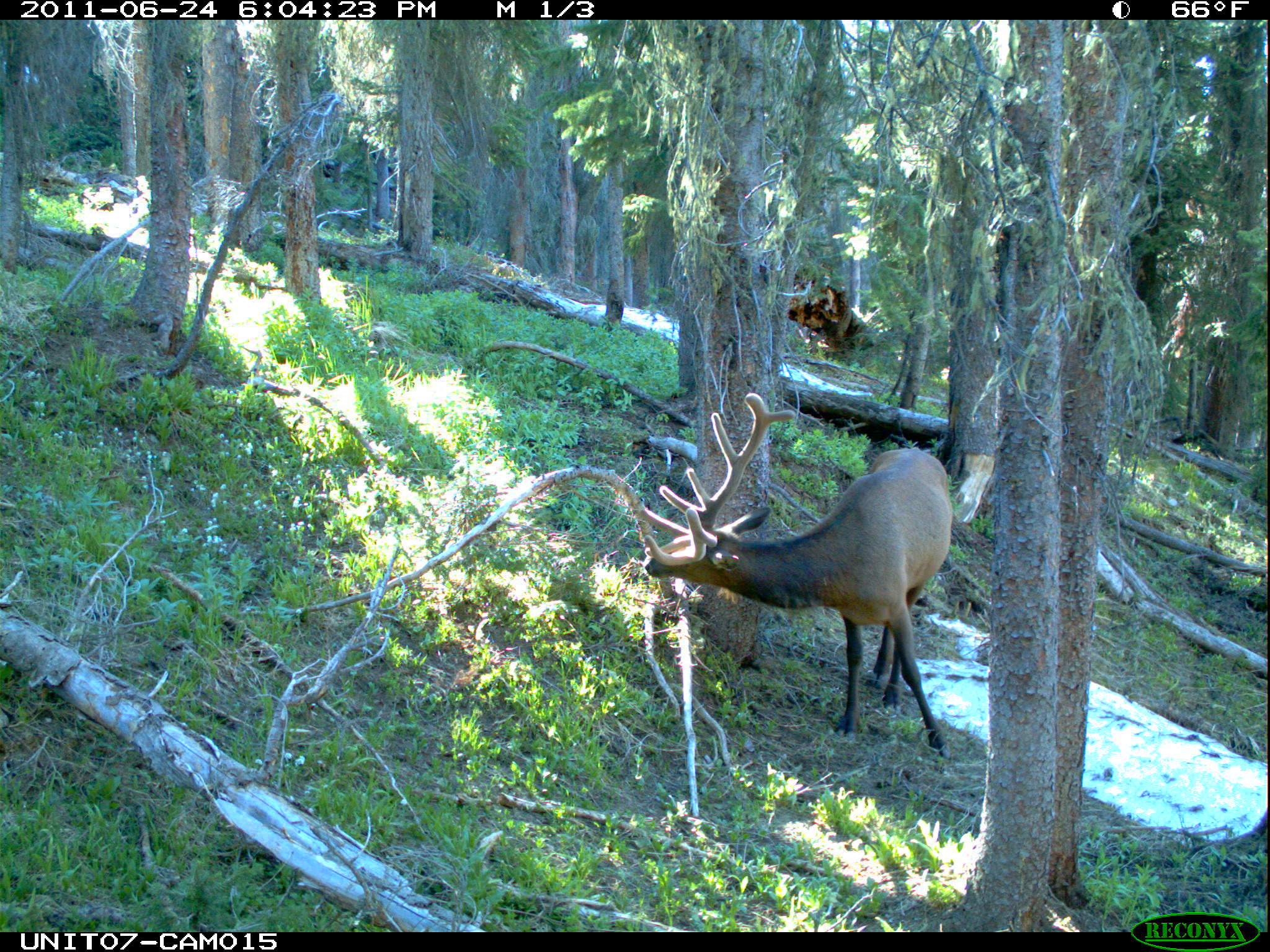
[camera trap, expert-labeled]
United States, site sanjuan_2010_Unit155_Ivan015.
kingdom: Animalia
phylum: Chordata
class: Mammalia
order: Artiodactyla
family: Cervidae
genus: Cervus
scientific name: Cervus elaphus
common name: red deer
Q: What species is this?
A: Cervus elaphus (red deer).